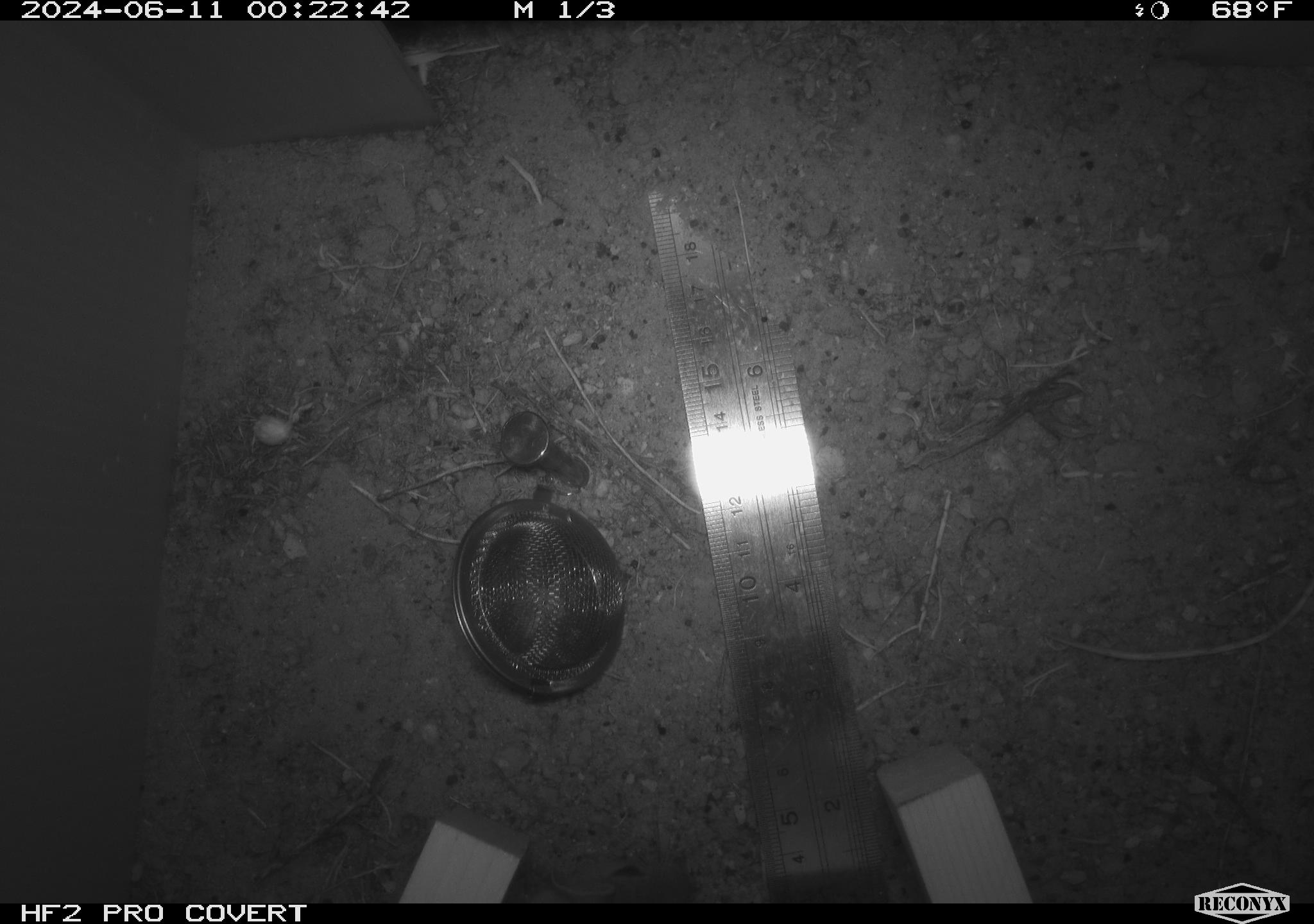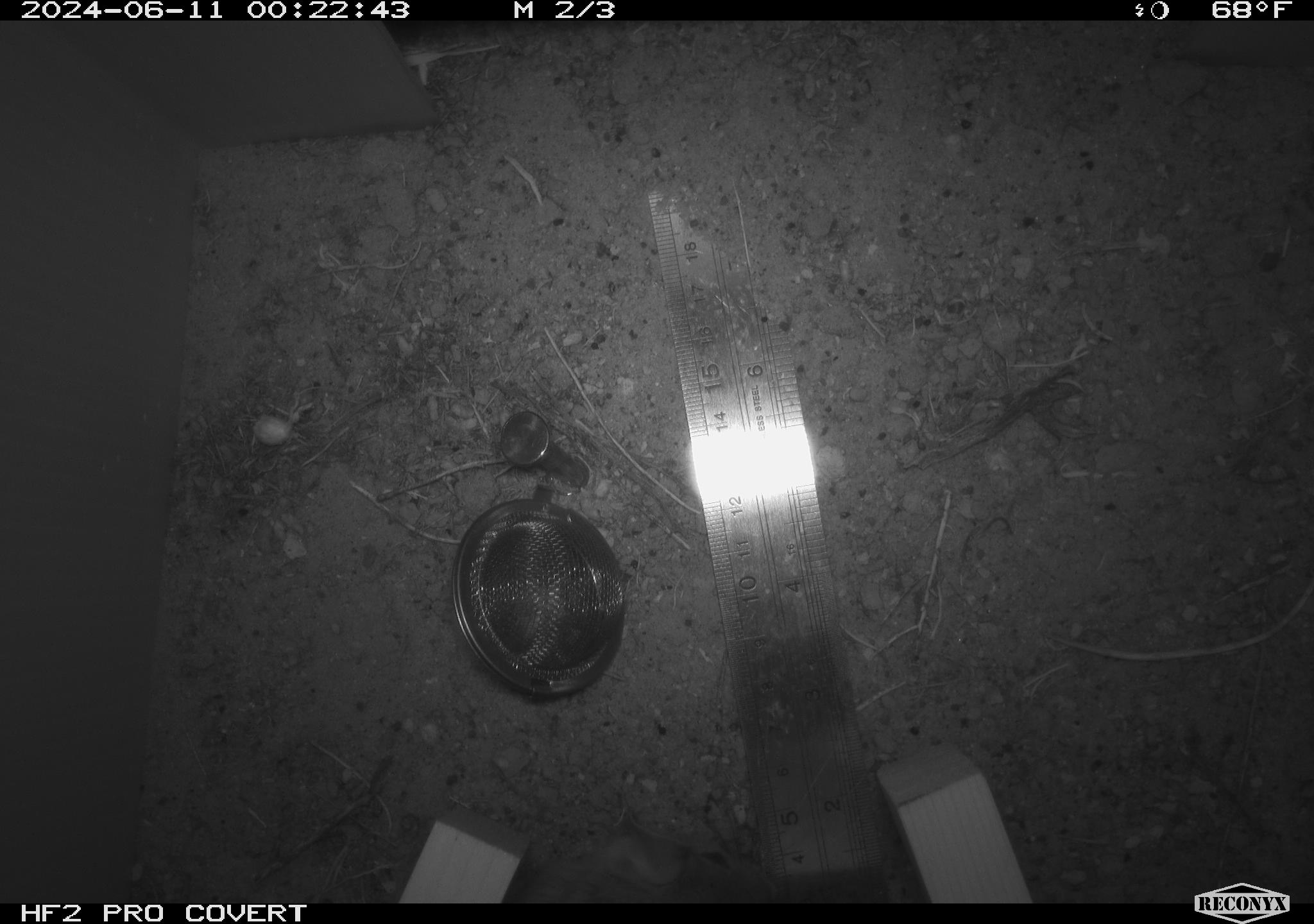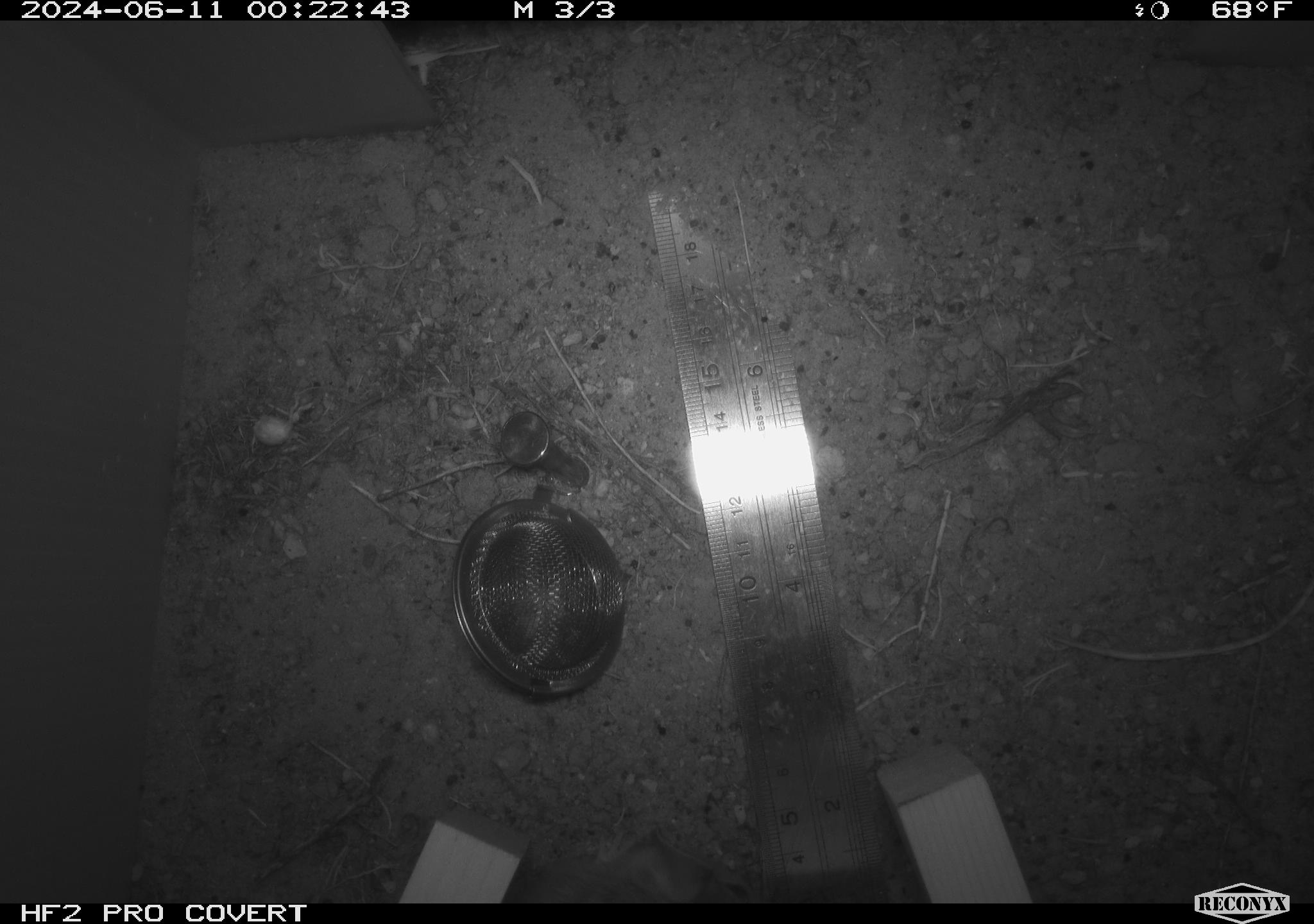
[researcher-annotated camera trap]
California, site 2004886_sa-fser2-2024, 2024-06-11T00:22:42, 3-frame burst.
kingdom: Animalia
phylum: Chordata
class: Mammalia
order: Rodentia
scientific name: Rodentia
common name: rodent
Rodent (Rodentia).